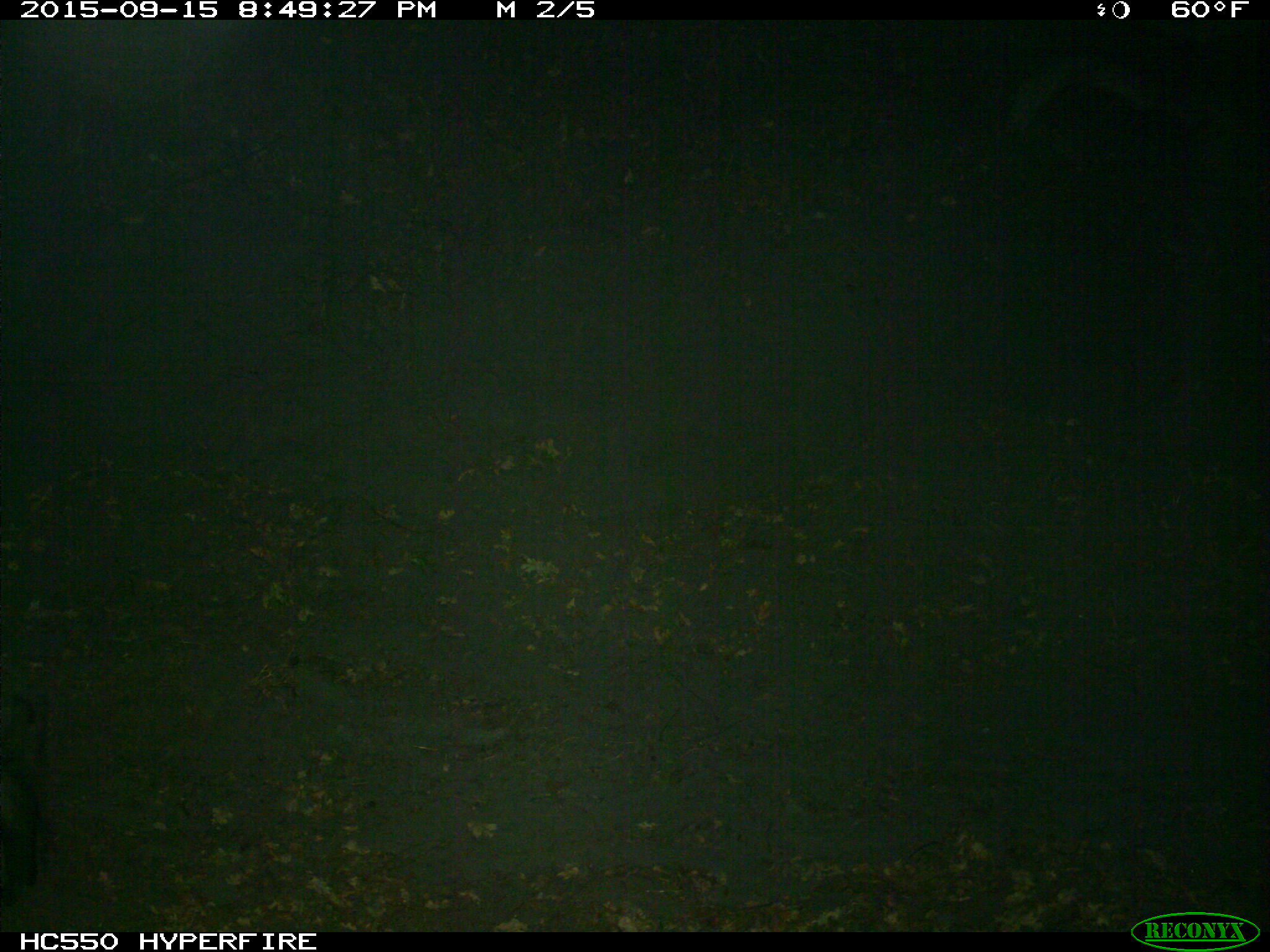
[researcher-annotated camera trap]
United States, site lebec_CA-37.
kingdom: Animalia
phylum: Chordata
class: Mammalia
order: Artiodactyla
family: Suidae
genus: Sus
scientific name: Sus scrofa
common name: wild boar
Sus scrofa (wild boar).